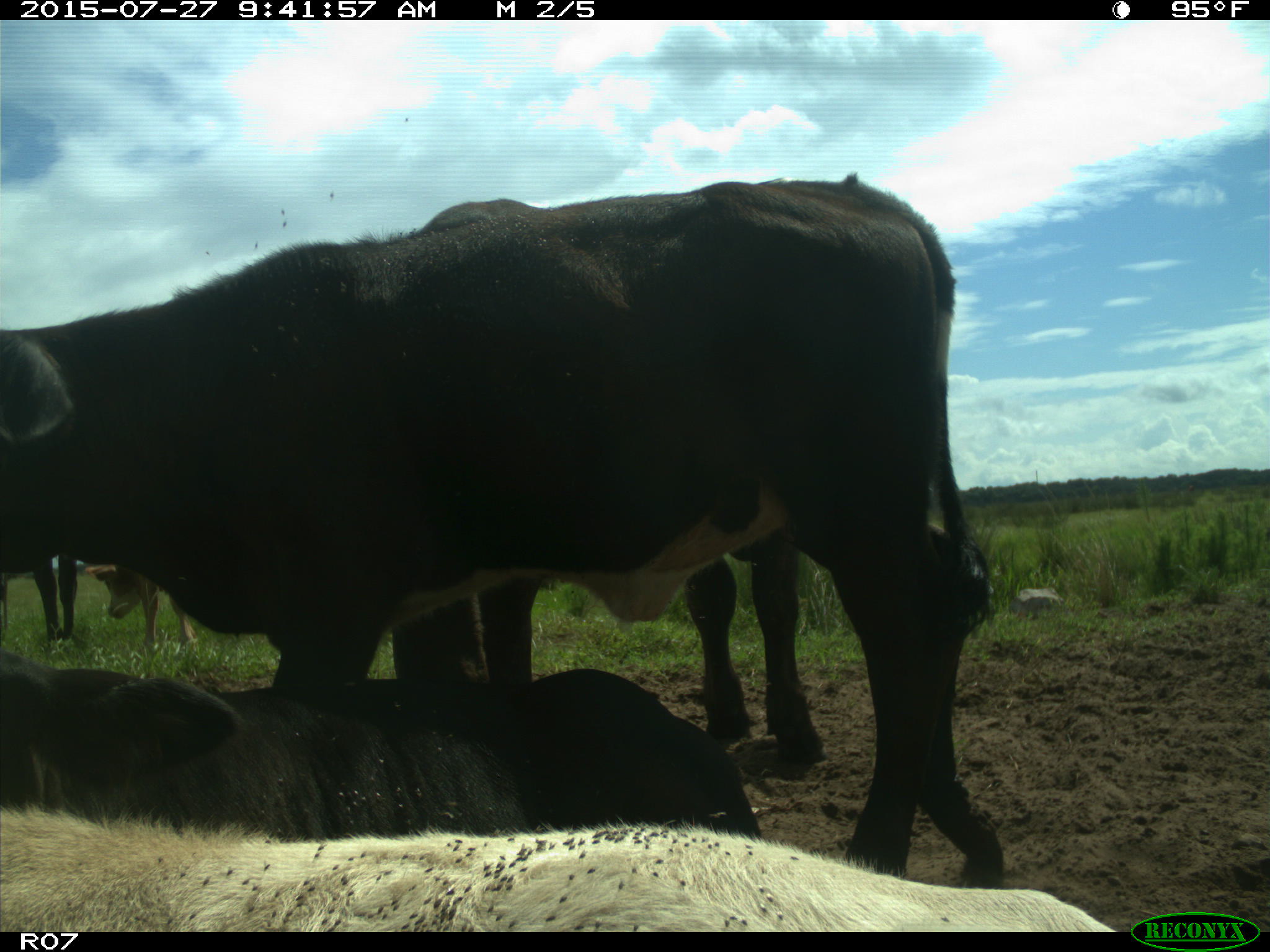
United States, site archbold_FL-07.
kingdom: Animalia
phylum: Chordata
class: Mammalia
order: Artiodactyla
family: Bovidae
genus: Bos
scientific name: Bos taurus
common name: domestic cow